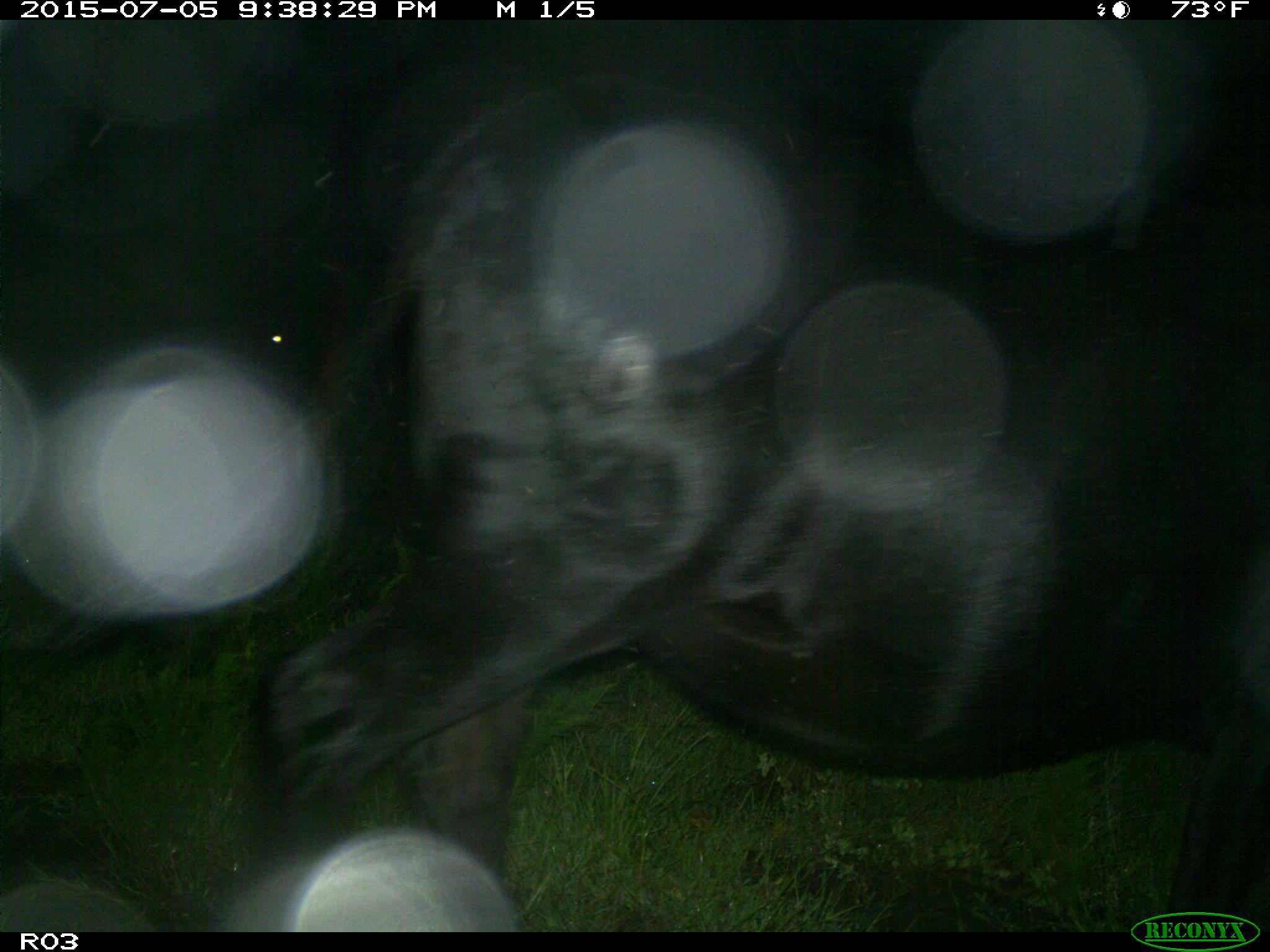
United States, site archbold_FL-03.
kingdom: Animalia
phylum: Chordata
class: Mammalia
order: Artiodactyla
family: Bovidae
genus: Bos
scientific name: Bos taurus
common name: domestic cow